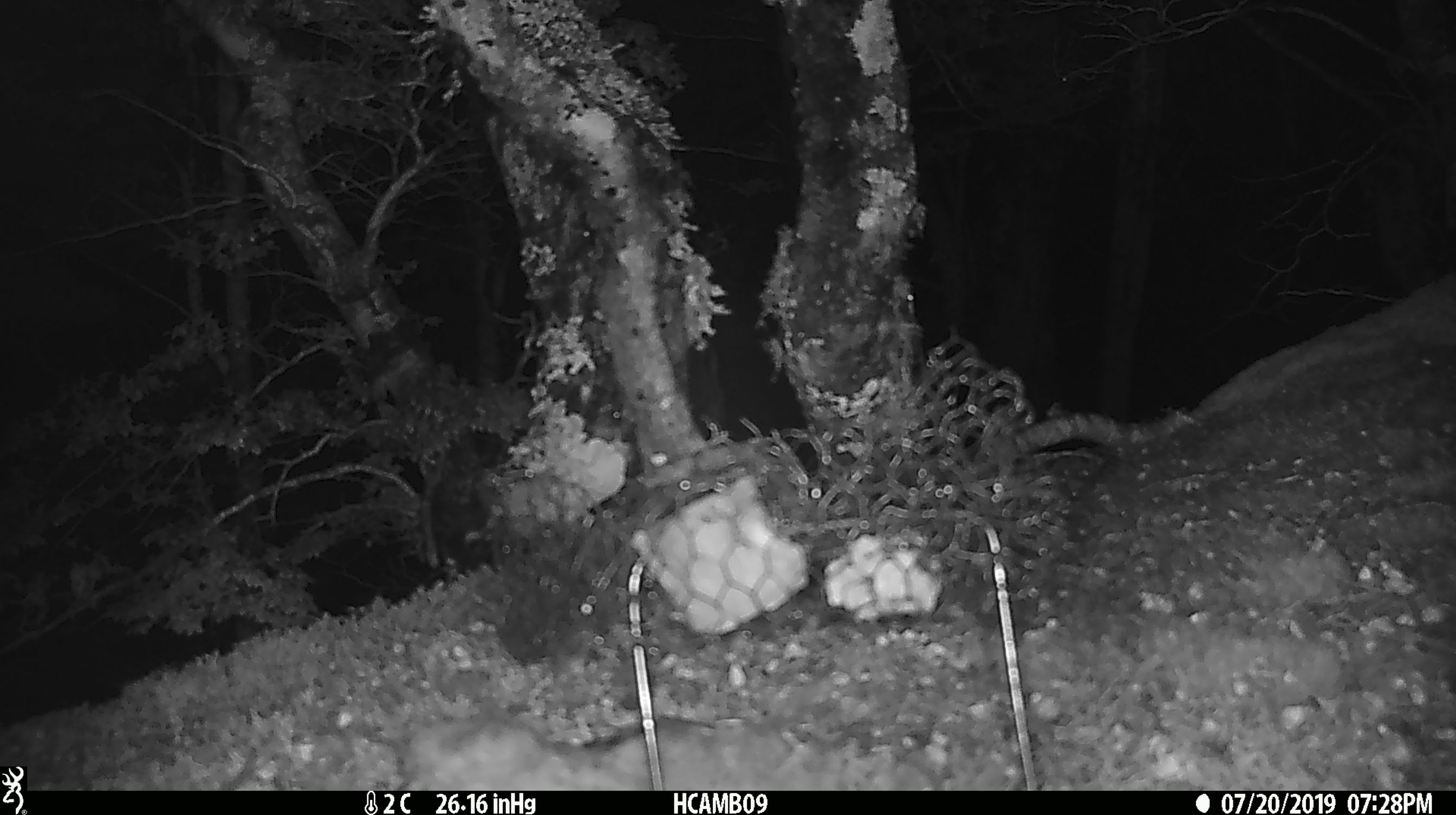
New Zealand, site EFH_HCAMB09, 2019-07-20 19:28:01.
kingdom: Animalia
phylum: Chordata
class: Mammalia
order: Rodentia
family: Muridae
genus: Mus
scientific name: Mus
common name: mouse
Mouse (Mus).